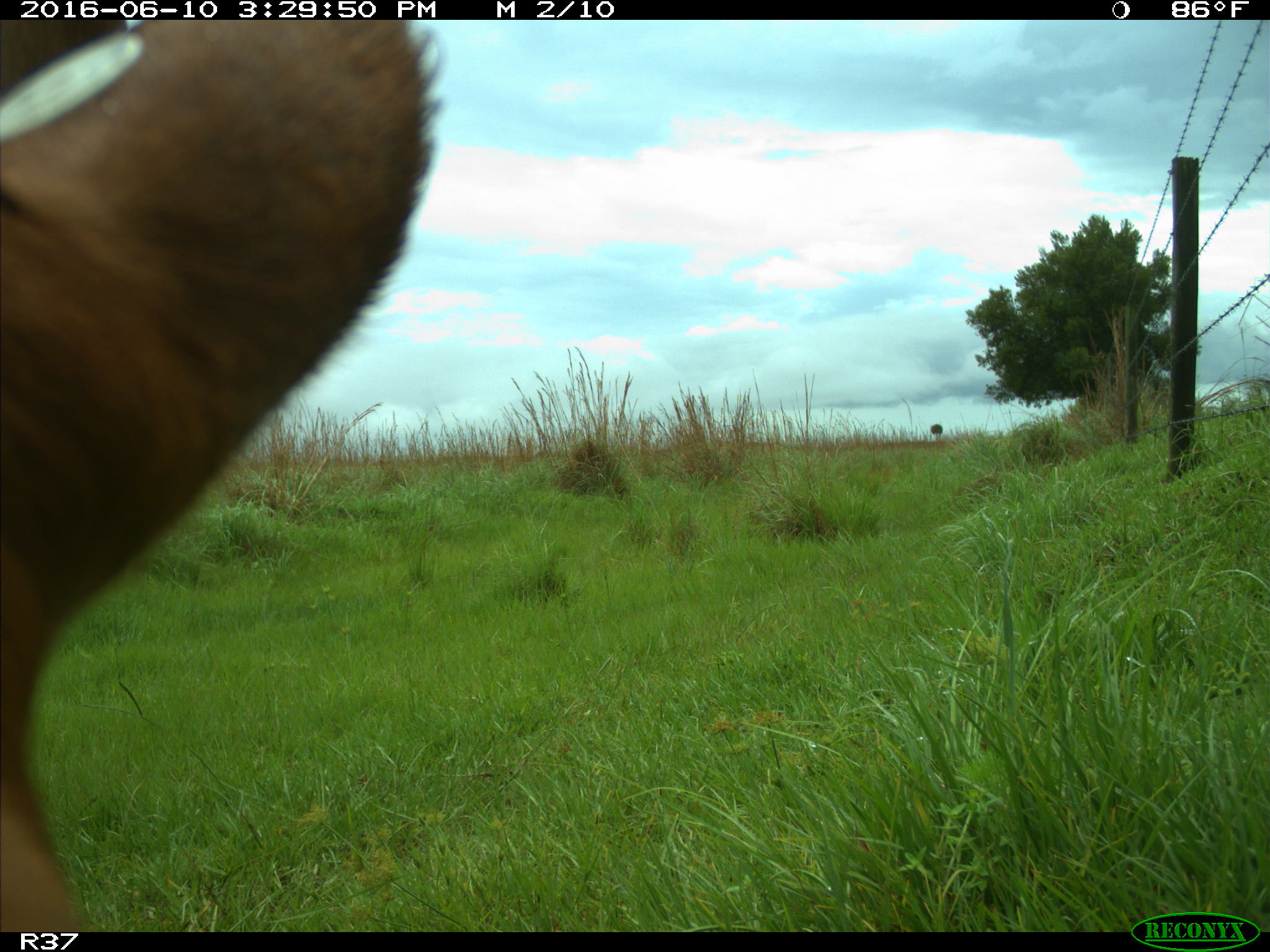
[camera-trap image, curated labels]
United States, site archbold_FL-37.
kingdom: Animalia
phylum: Chordata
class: Mammalia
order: Artiodactyla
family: Bovidae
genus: Bos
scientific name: Bos taurus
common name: domestic cow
Bos taurus (domestic cow).